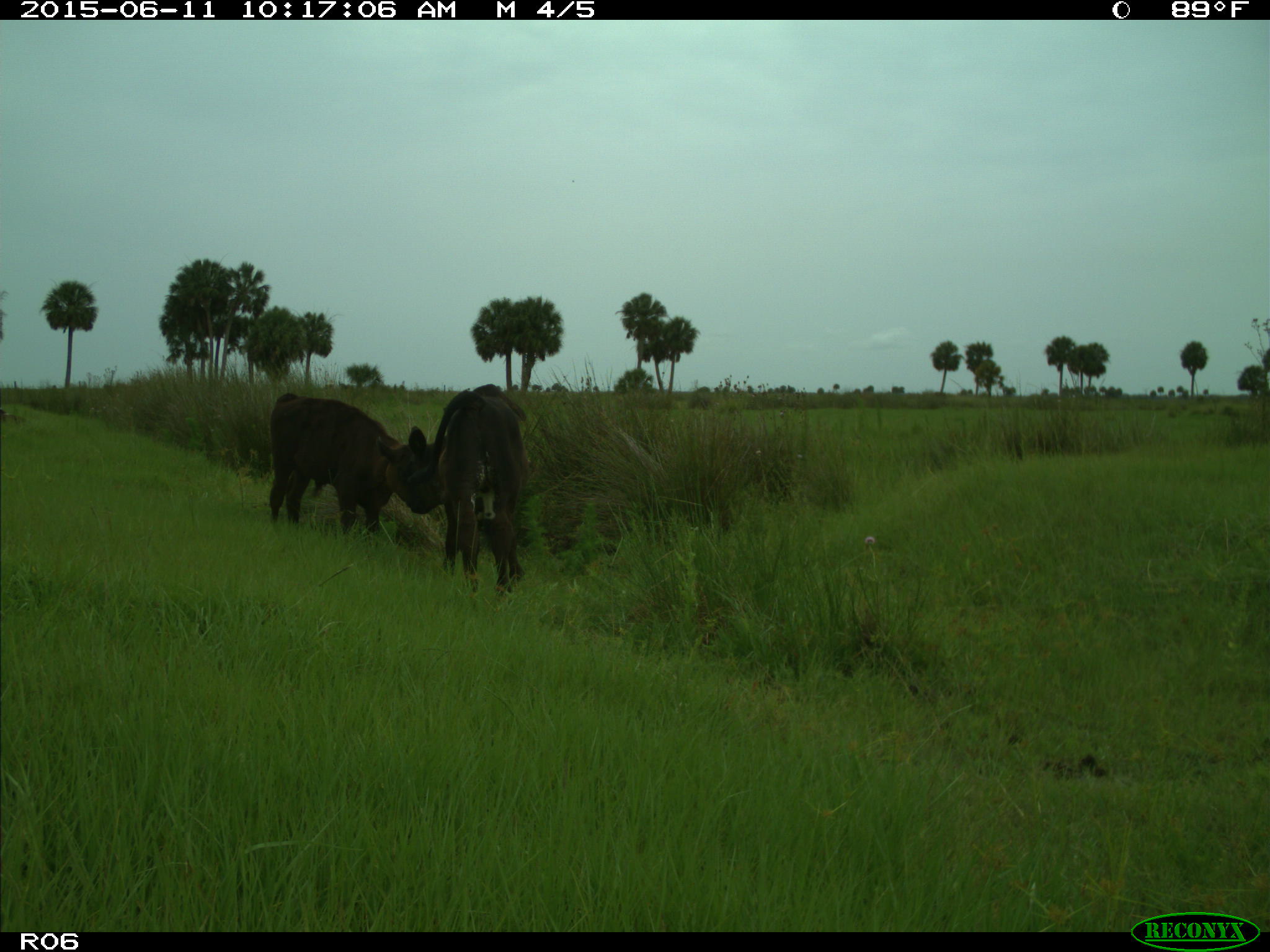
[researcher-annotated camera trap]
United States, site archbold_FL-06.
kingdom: Animalia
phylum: Chordata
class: Mammalia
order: Artiodactyla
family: Bovidae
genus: Bos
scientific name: Bos taurus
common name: domestic cow